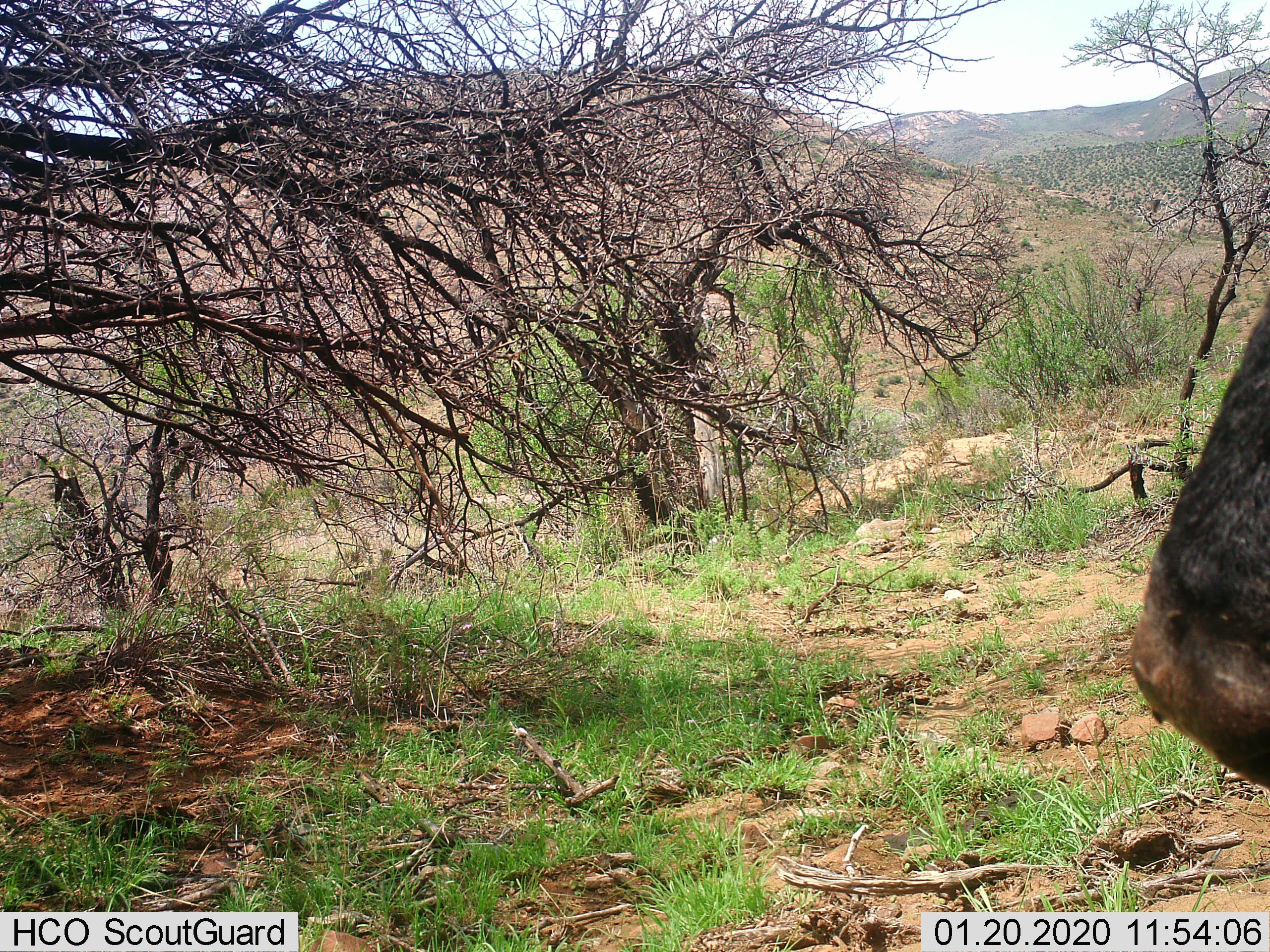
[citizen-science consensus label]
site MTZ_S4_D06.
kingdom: Animalia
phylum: Chordata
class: Mammalia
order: Artiodactyla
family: Bovidae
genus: Syncerus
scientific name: Syncerus caffer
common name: african buffalo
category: buffalo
Buffalo (african buffalo) (Syncerus caffer), count 1. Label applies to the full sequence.